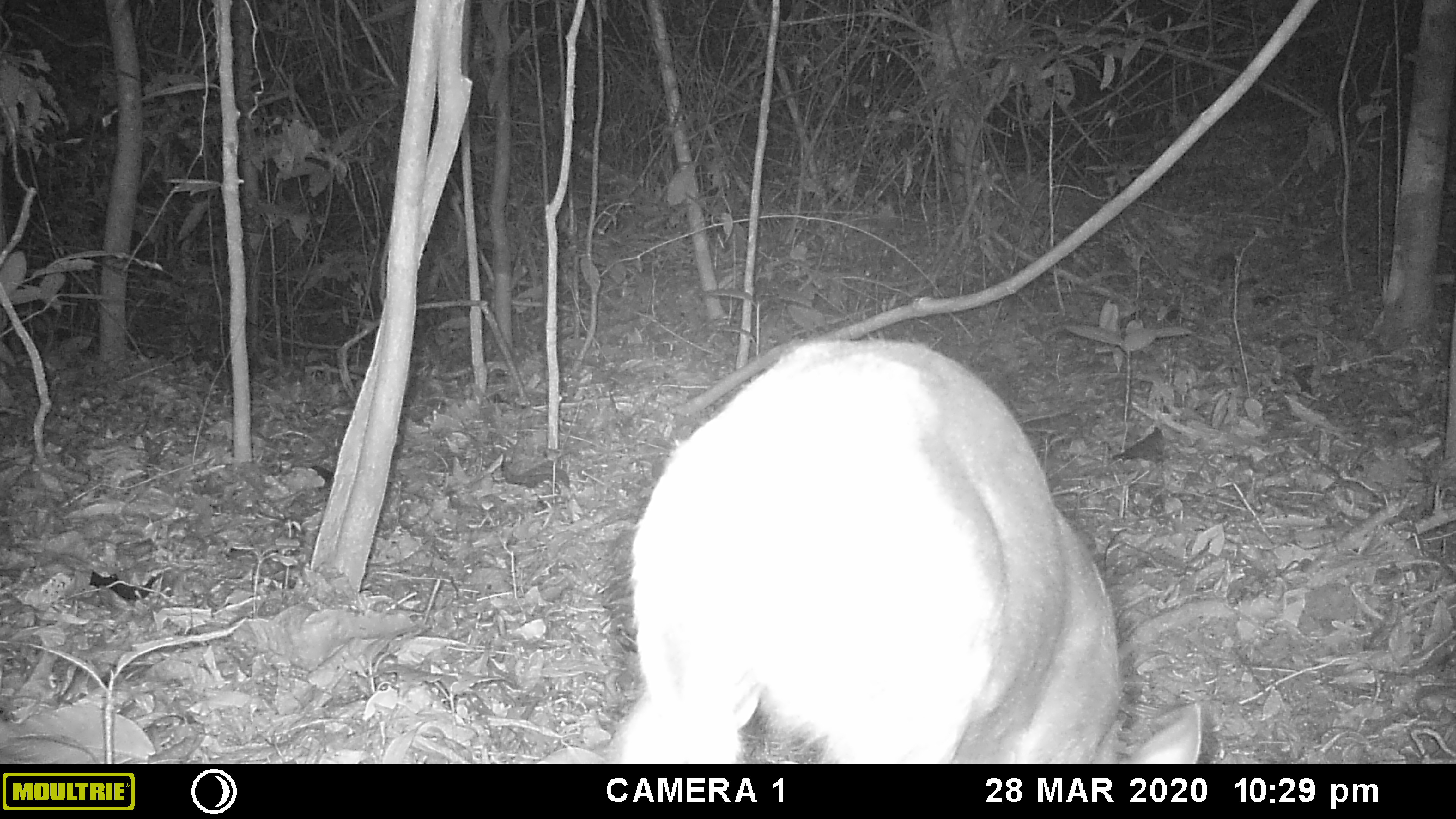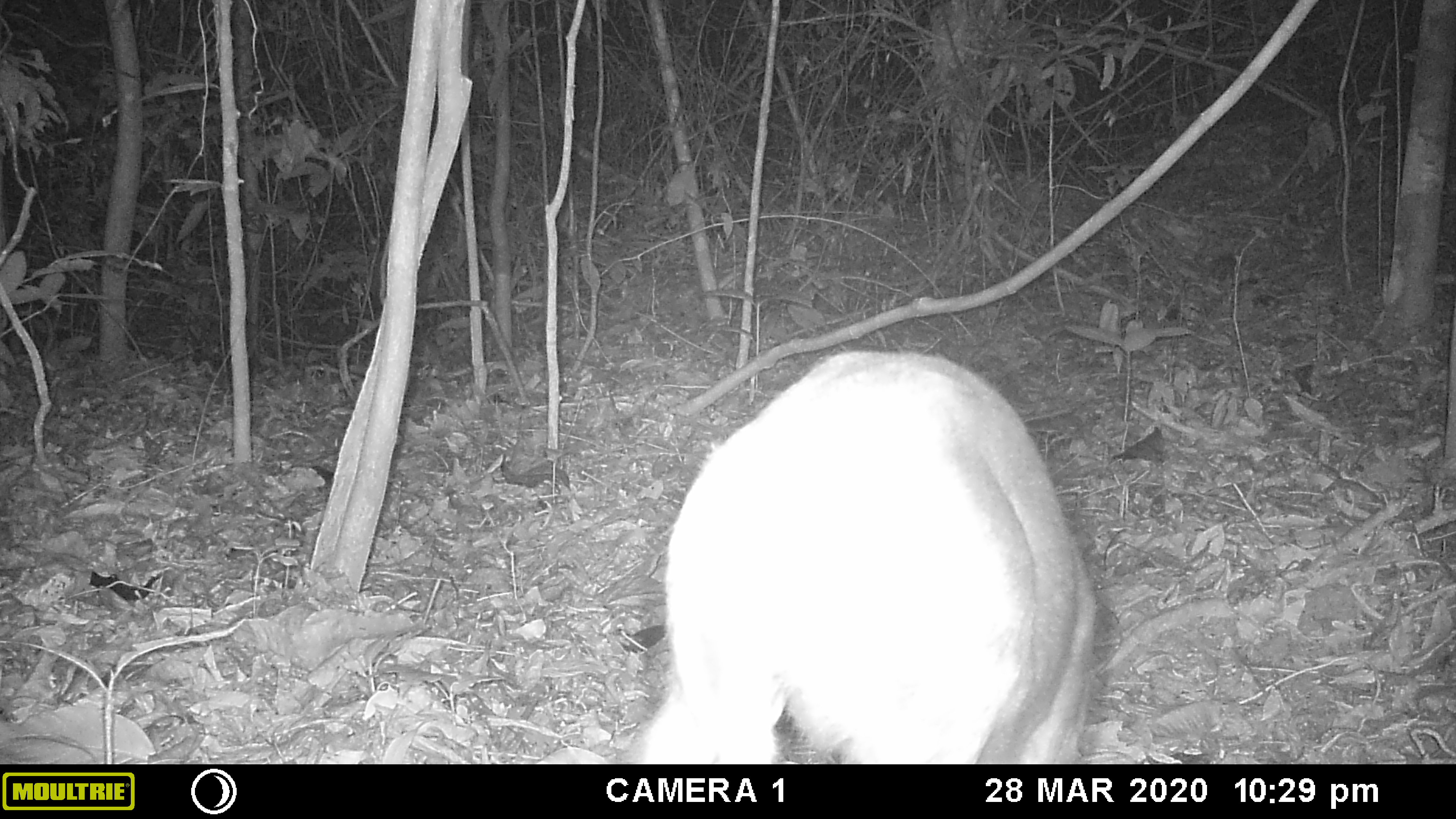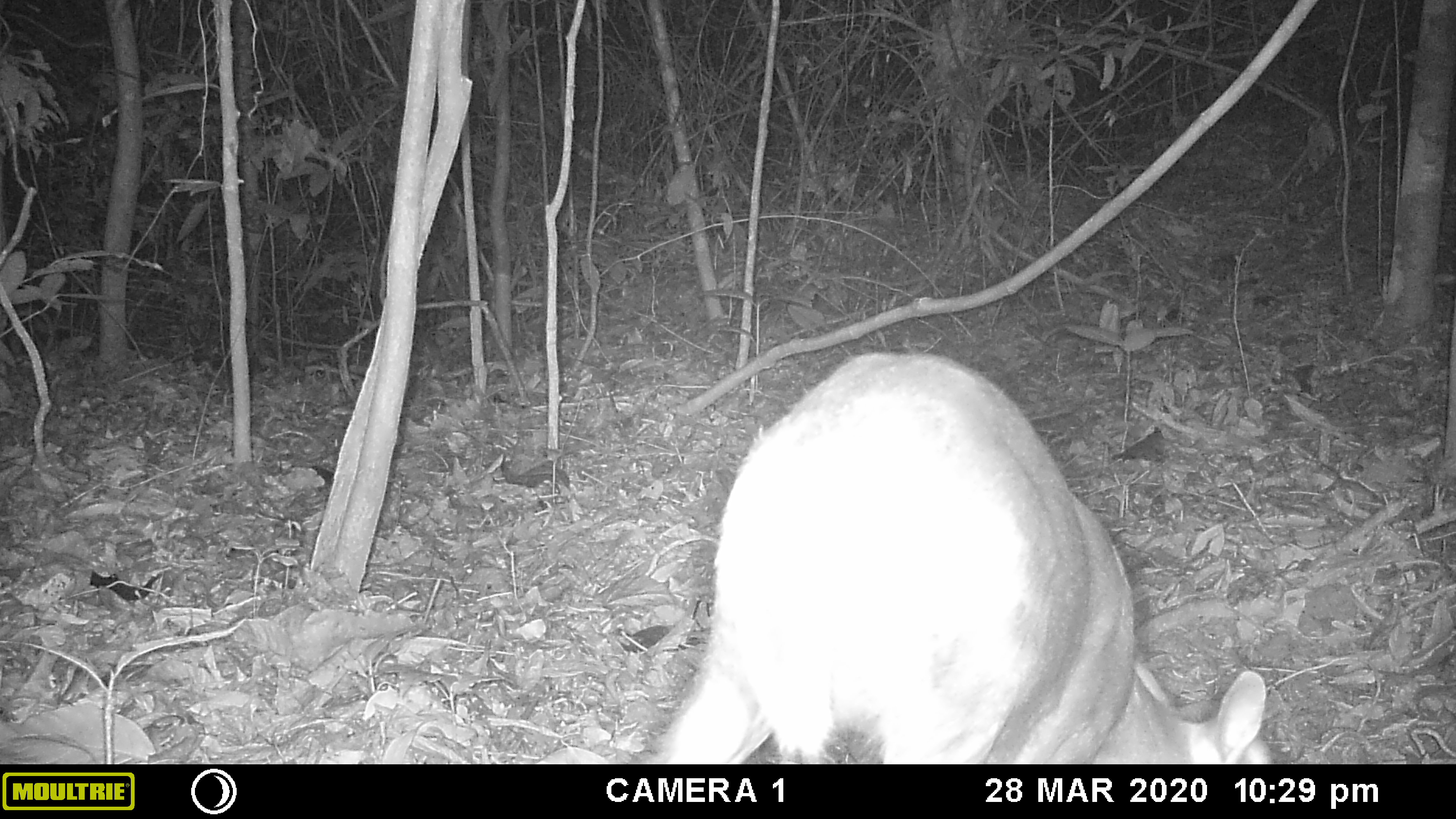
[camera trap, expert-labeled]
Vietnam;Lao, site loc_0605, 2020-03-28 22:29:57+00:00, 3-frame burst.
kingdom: Animalia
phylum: Chordata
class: Mammalia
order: Carnivora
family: Viverridae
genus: Paguma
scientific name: Paguma larvata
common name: masked palm civet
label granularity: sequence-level